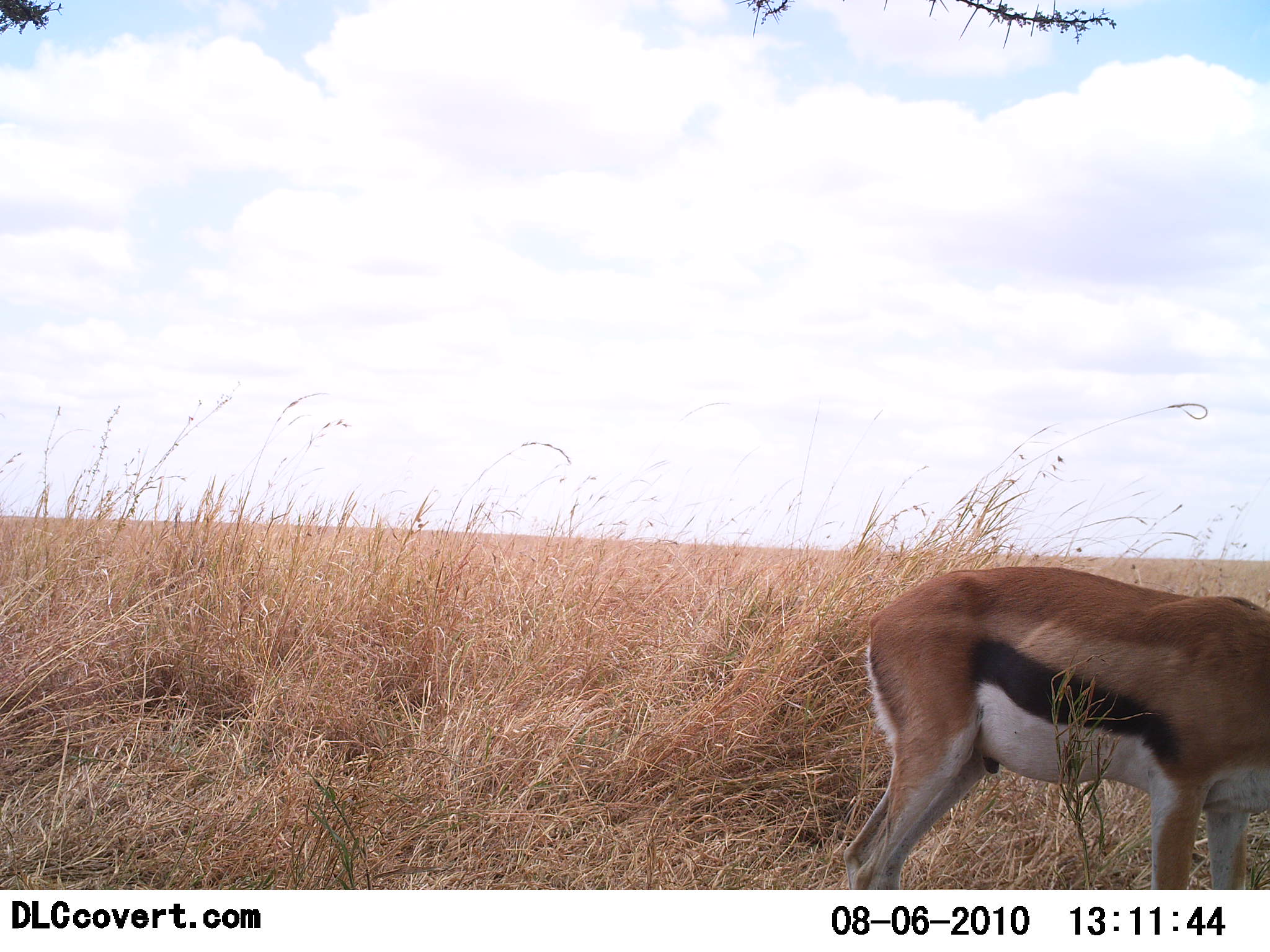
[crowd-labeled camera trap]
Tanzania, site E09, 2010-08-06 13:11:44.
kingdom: Animalia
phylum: Chordata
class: Mammalia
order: Artiodactyla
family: Bovidae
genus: Eudorcas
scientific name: Eudorcas thomsonii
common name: thomson's gazelle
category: gazellethomsons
Gazellethomsons (thomson's gazelle) (Eudorcas thomsonii), count 1. Behavior (volunteer vote fractions): standing 62%, resting 0%, moving 12%, interacting 0%. Young present (vote fraction): 0%. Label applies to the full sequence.